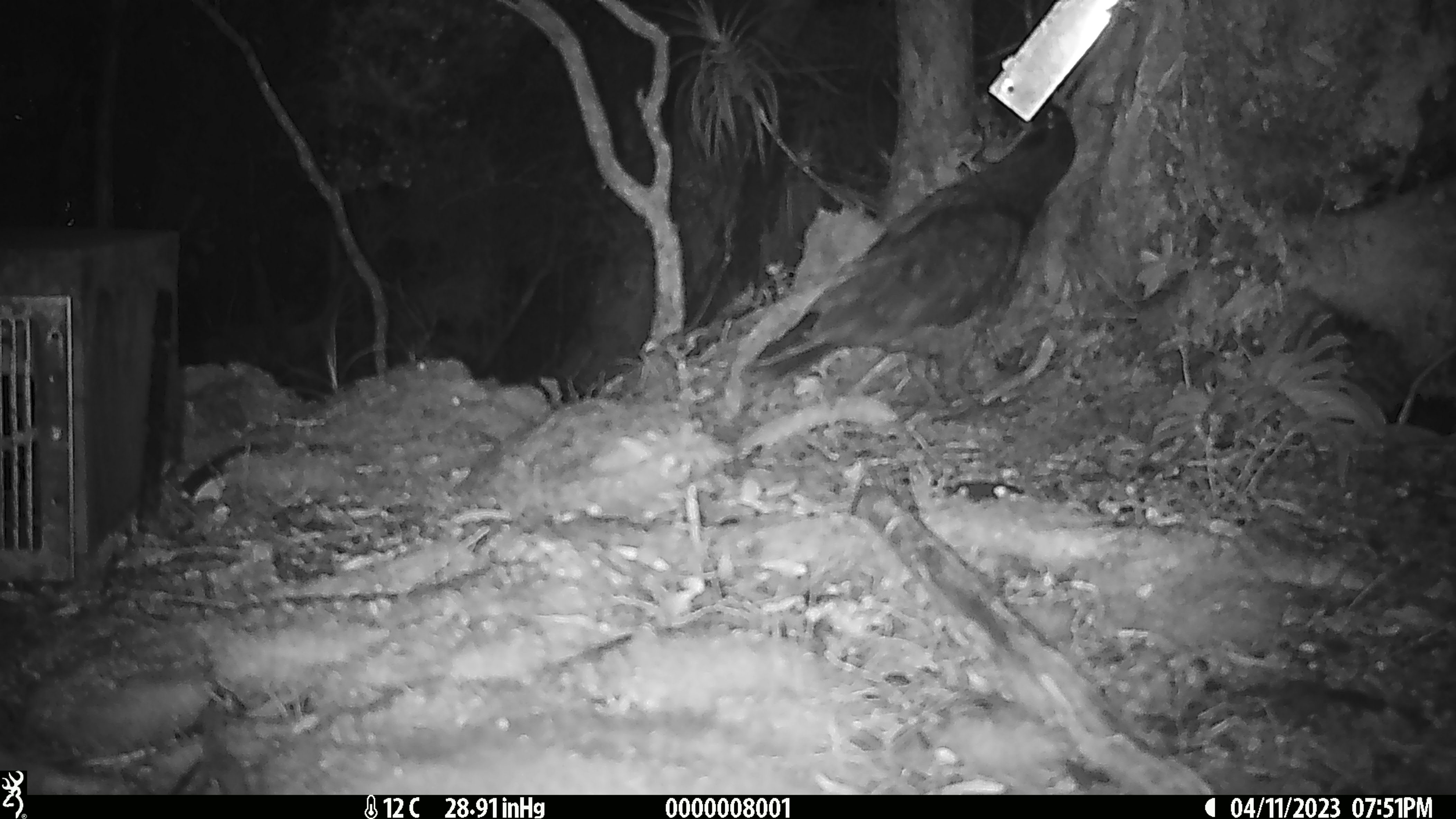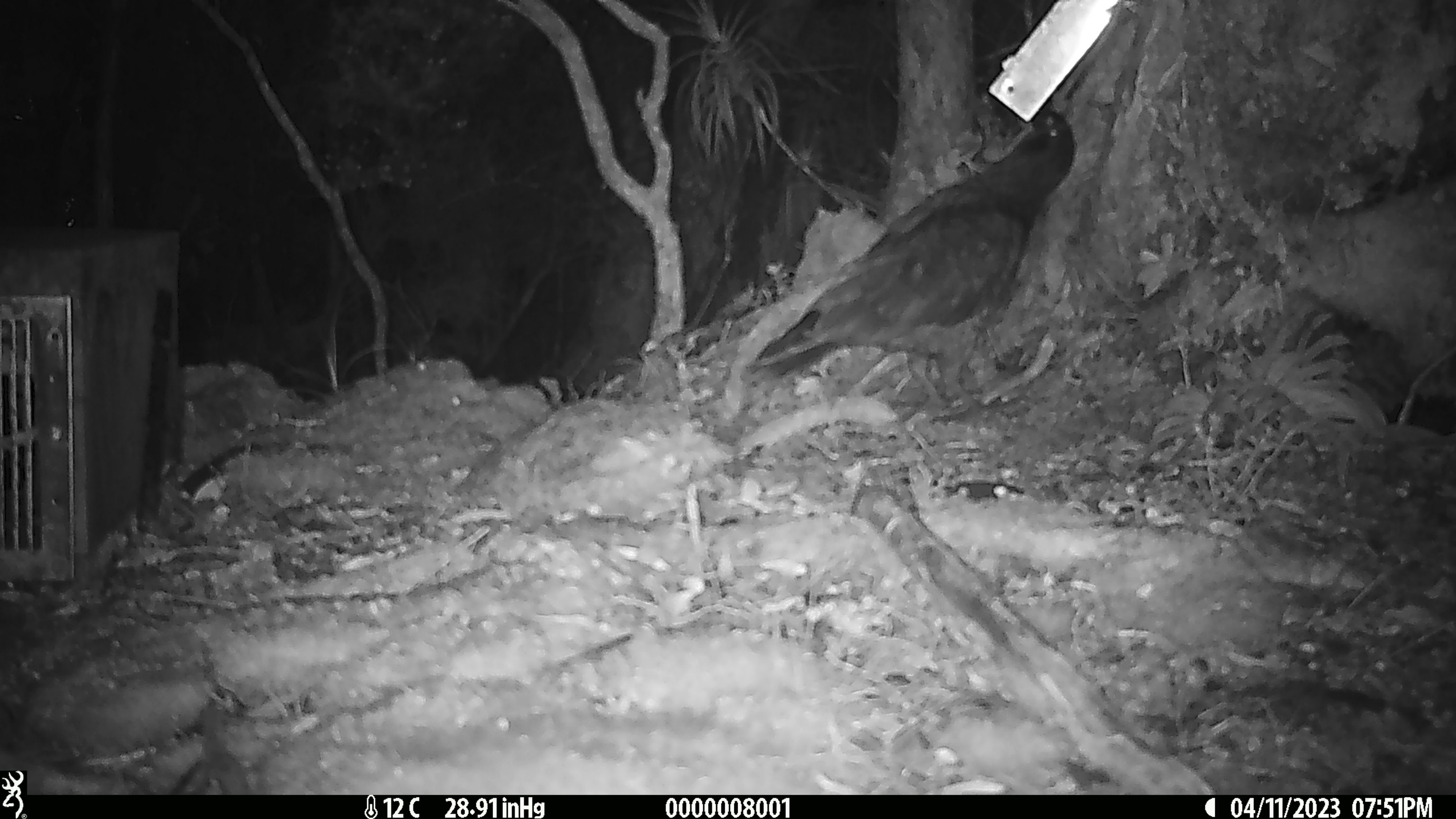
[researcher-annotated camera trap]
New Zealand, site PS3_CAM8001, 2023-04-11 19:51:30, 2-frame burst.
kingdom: Animalia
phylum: Chordata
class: Aves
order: Psittaciformes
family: Strigopidae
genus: Nestor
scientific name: Nestor notabilis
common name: kea